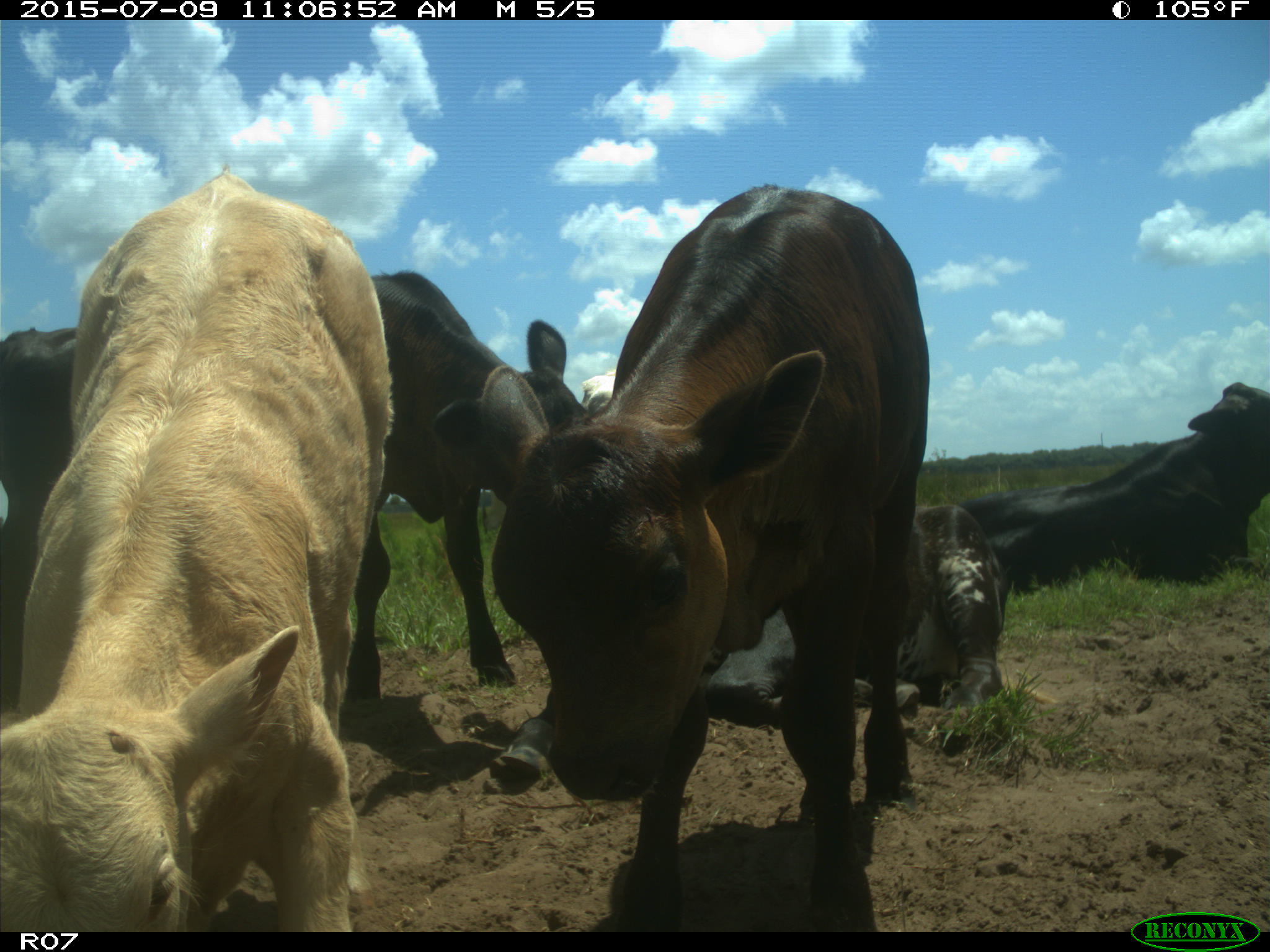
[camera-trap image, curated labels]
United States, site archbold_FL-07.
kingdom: Animalia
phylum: Chordata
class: Mammalia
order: Artiodactyla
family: Bovidae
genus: Bos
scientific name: Bos taurus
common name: domestic cow